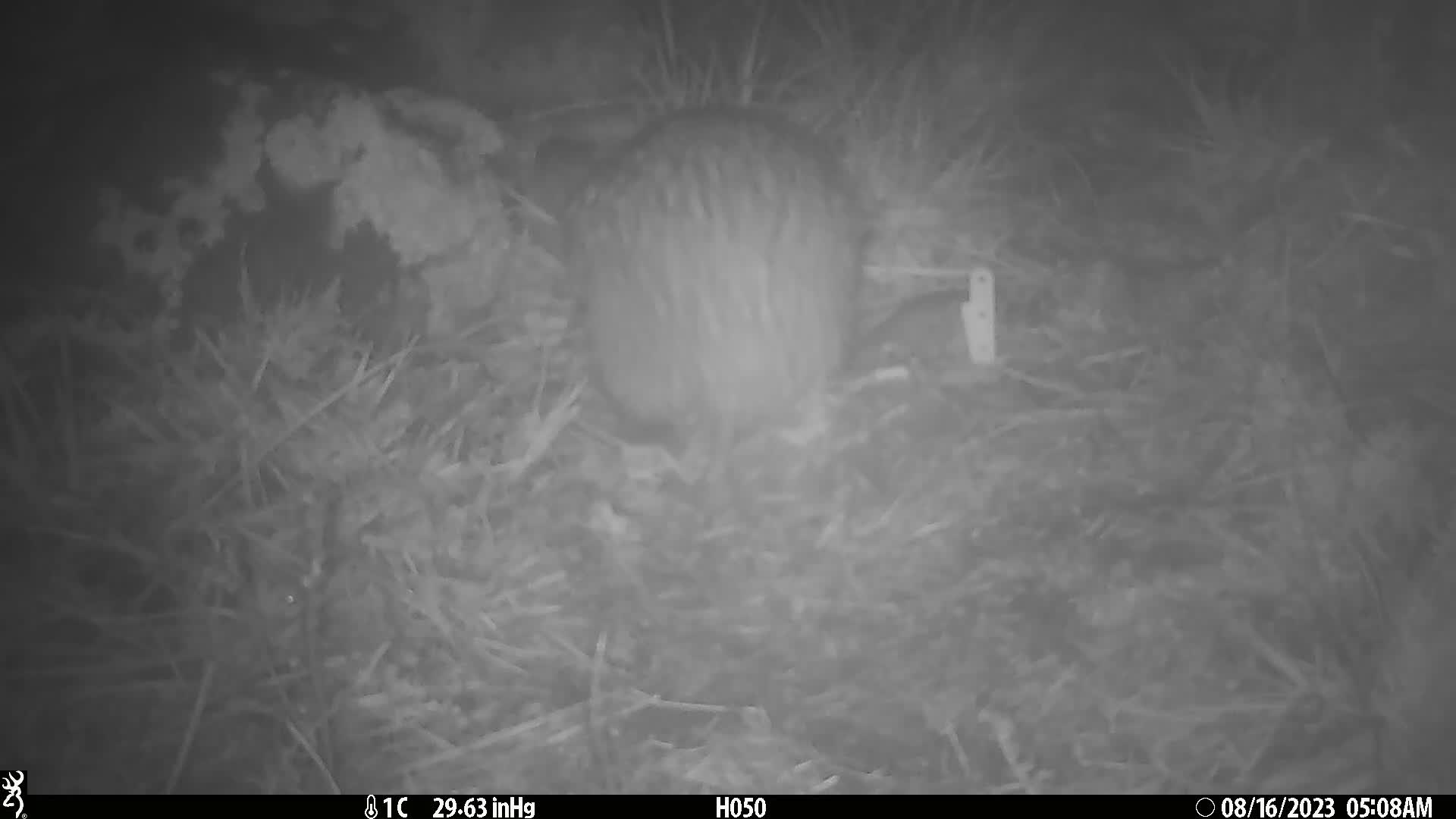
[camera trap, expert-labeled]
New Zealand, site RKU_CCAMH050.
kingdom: Animalia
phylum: Chordata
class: Aves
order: Apterygiformes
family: Apterygidae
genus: Apteryx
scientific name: Apteryx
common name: kiwi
Kiwi (Apteryx).